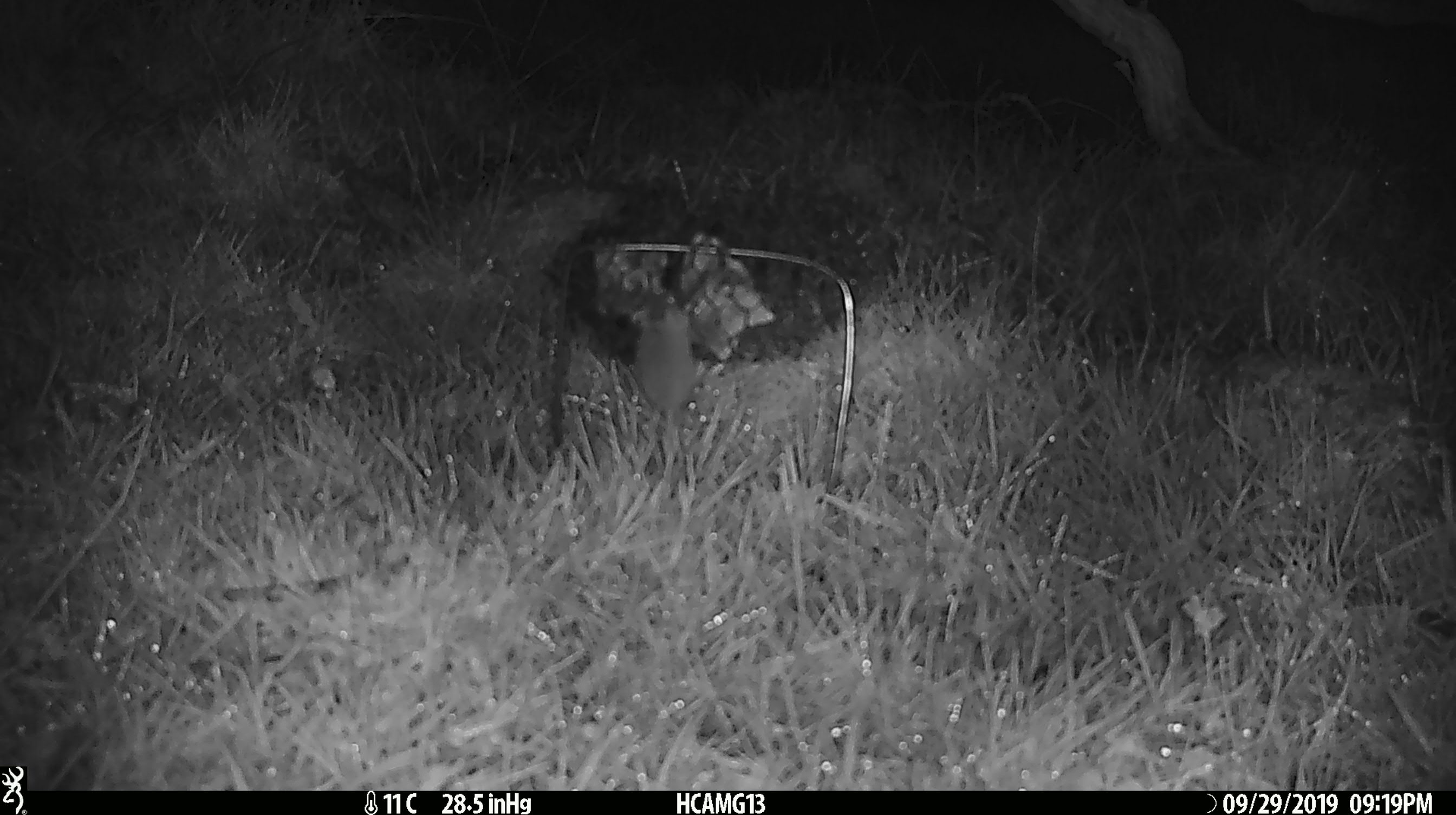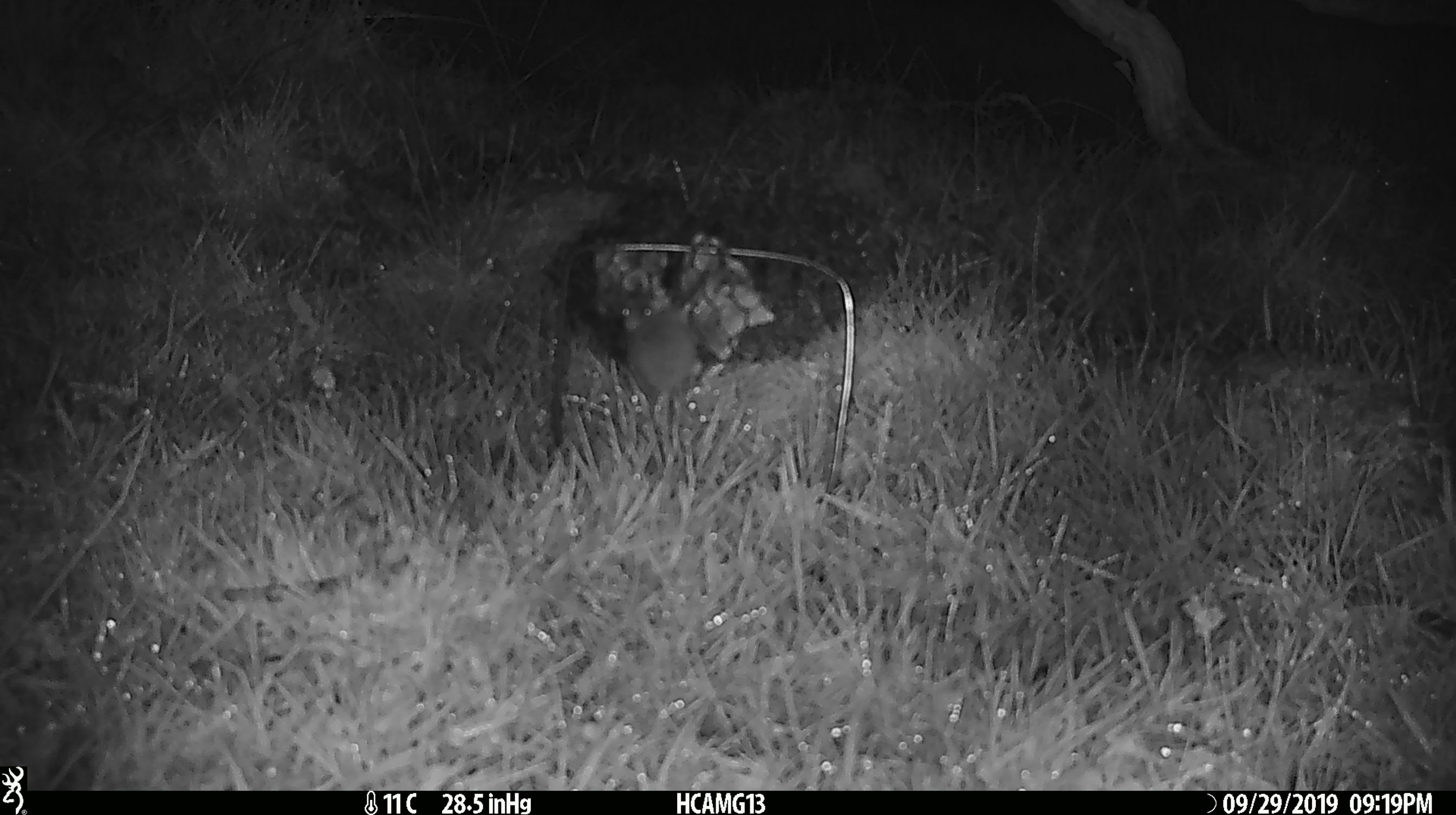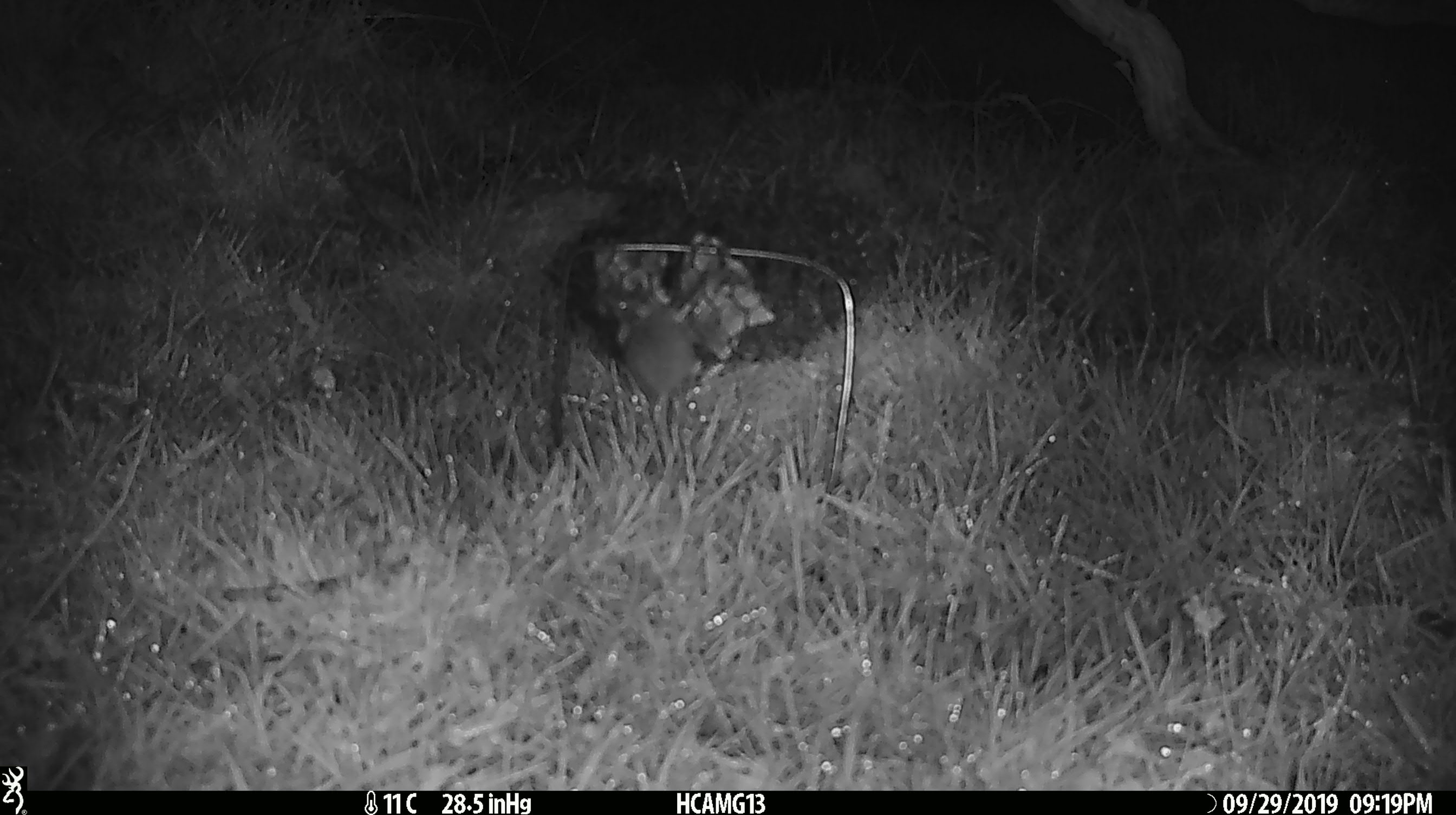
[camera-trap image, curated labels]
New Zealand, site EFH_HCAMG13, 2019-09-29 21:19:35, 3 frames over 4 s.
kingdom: Animalia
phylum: Chordata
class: Mammalia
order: Rodentia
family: Muridae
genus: Mus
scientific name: Mus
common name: mouse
Mouse (Mus).